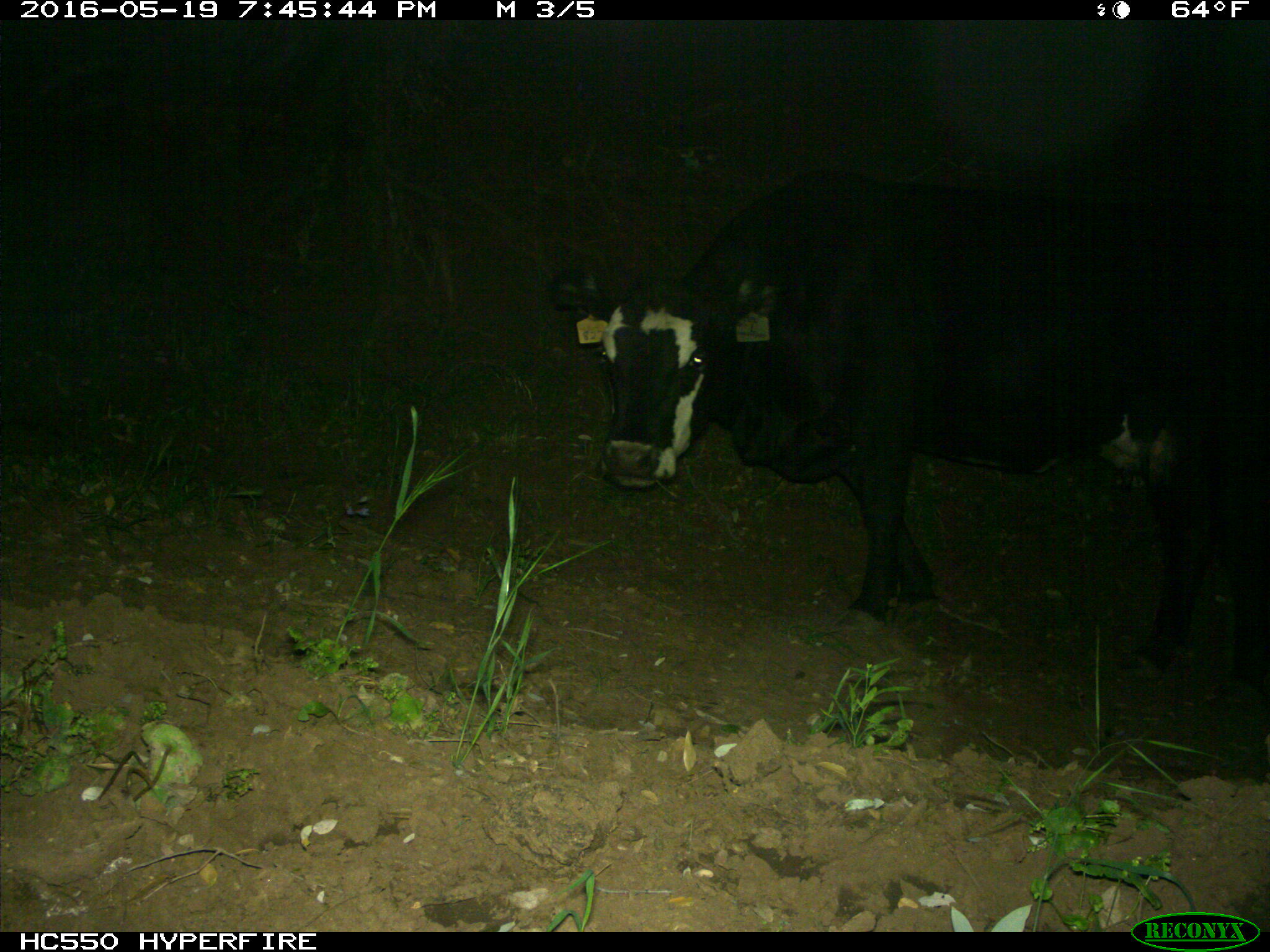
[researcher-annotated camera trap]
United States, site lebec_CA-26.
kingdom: Animalia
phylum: Chordata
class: Mammalia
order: Artiodactyla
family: Bovidae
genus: Bos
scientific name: Bos taurus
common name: domestic cow